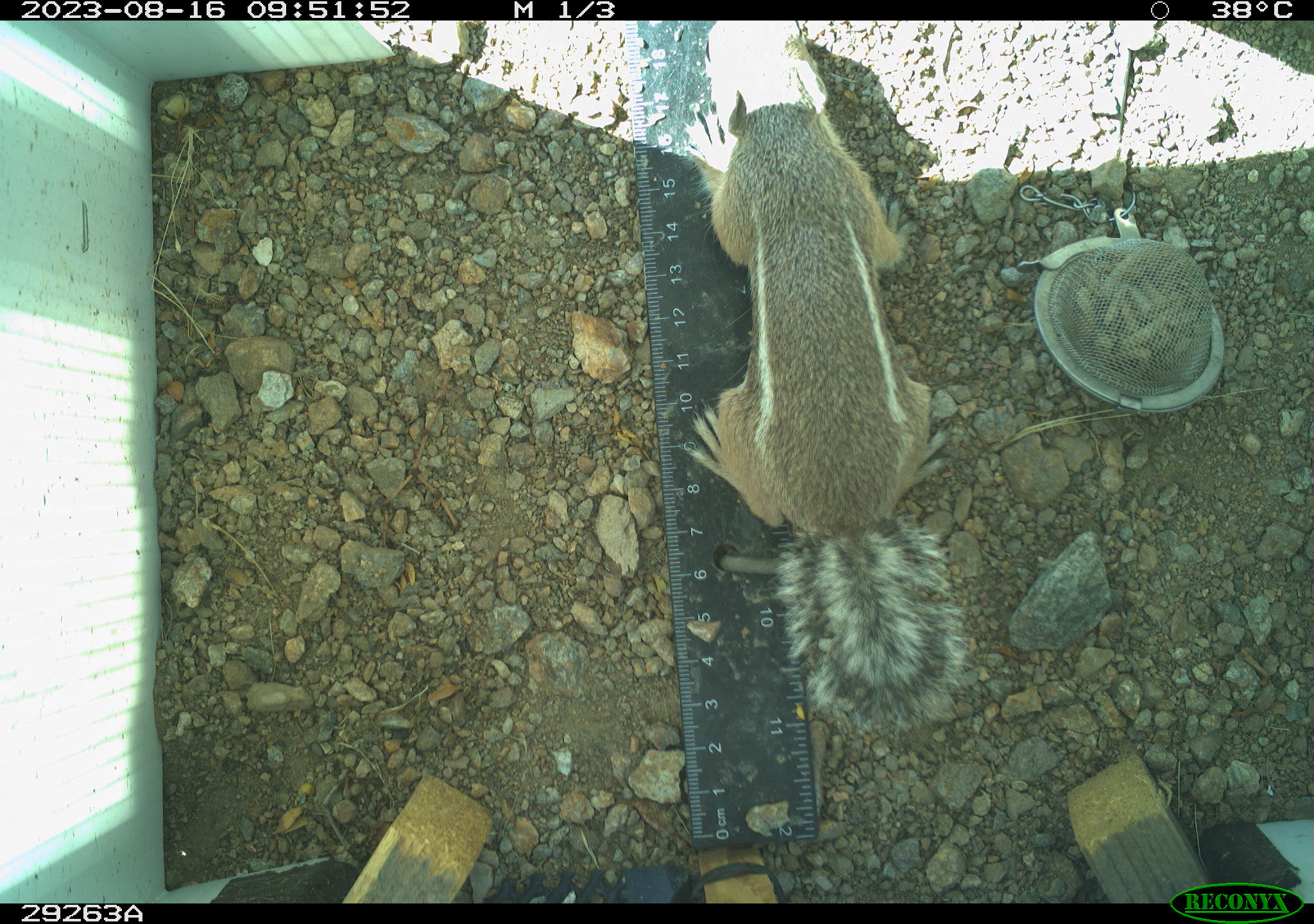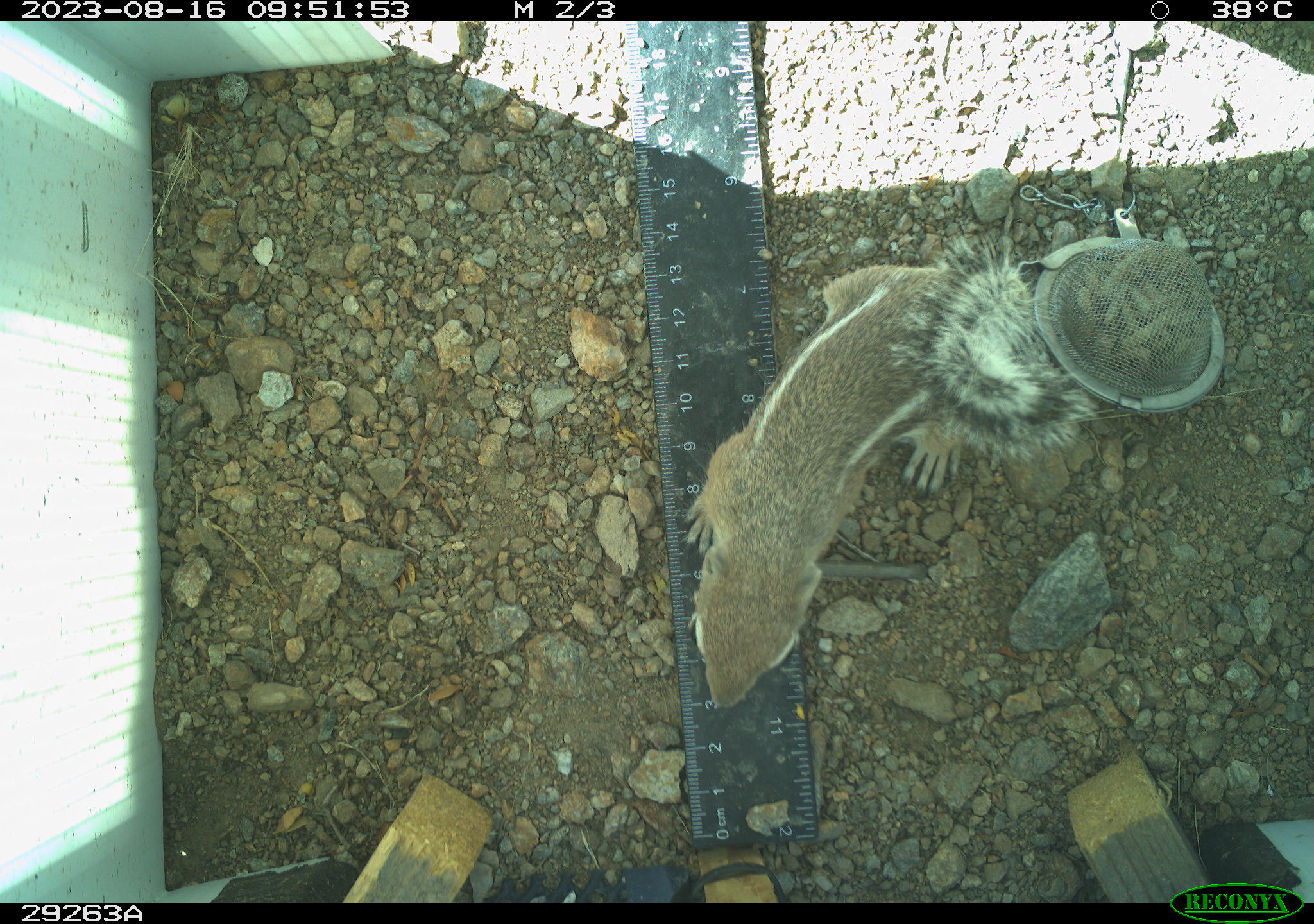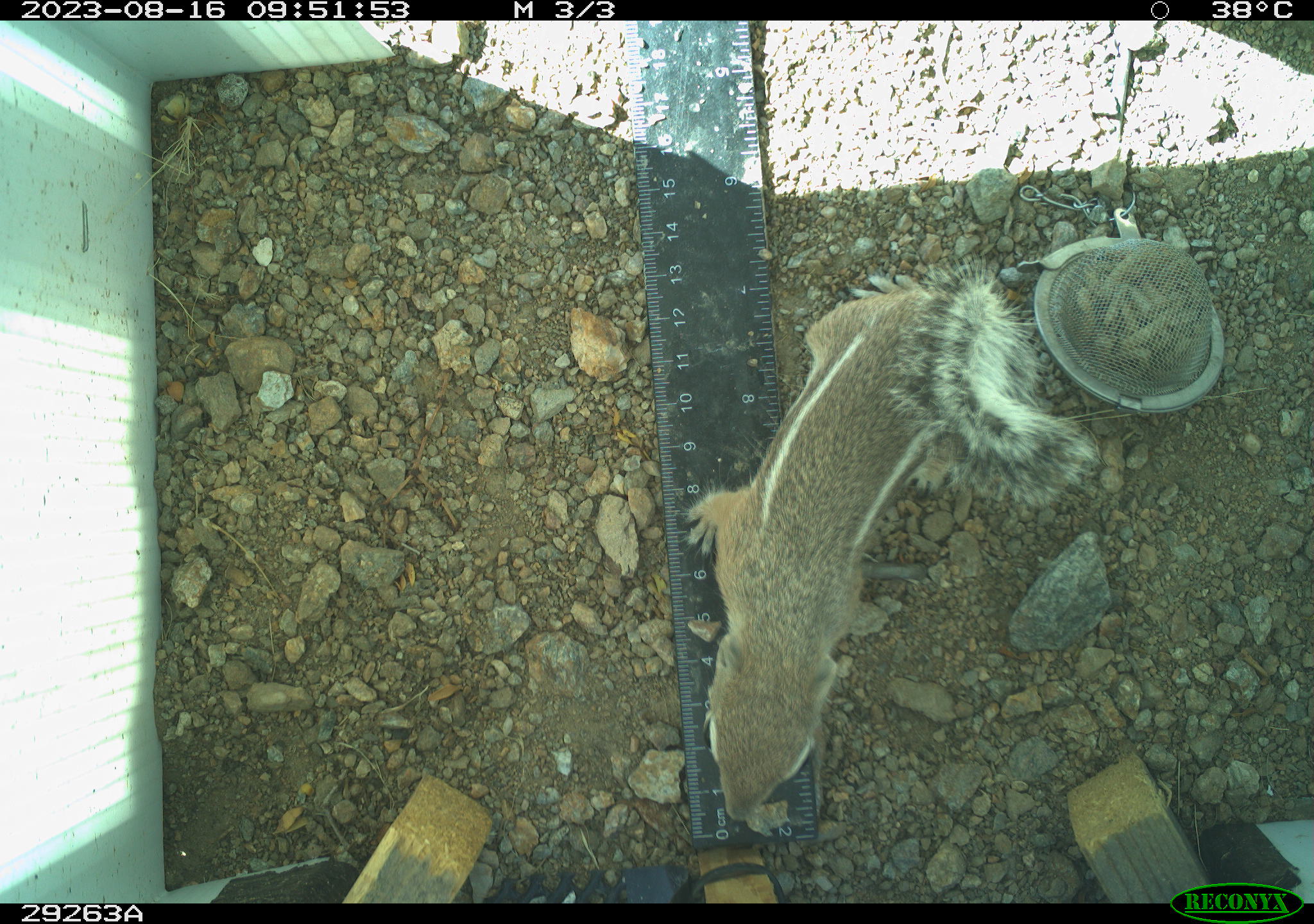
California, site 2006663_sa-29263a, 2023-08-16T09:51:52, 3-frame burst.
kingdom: Animalia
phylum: Chordata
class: Mammalia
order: Rodentia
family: Sciuridae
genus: Ammospermophilus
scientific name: Ammospermophilus leucurus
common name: white-tailed antelope squirrel